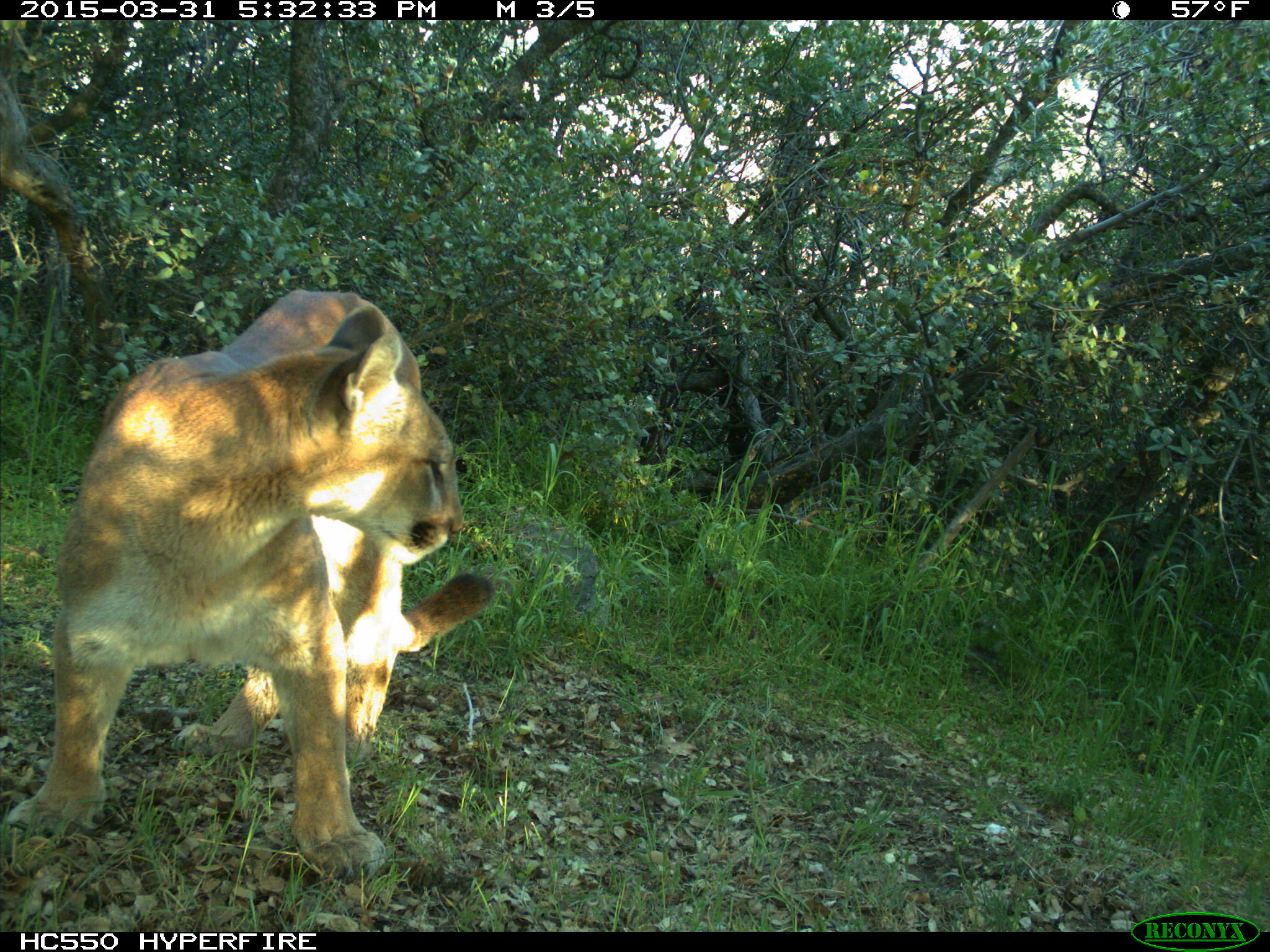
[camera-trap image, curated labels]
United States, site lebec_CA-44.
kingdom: Animalia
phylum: Chordata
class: Mammalia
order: Carnivora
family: Felidae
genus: Puma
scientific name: Puma concolor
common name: mountain lion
Puma concolor (mountain lion).